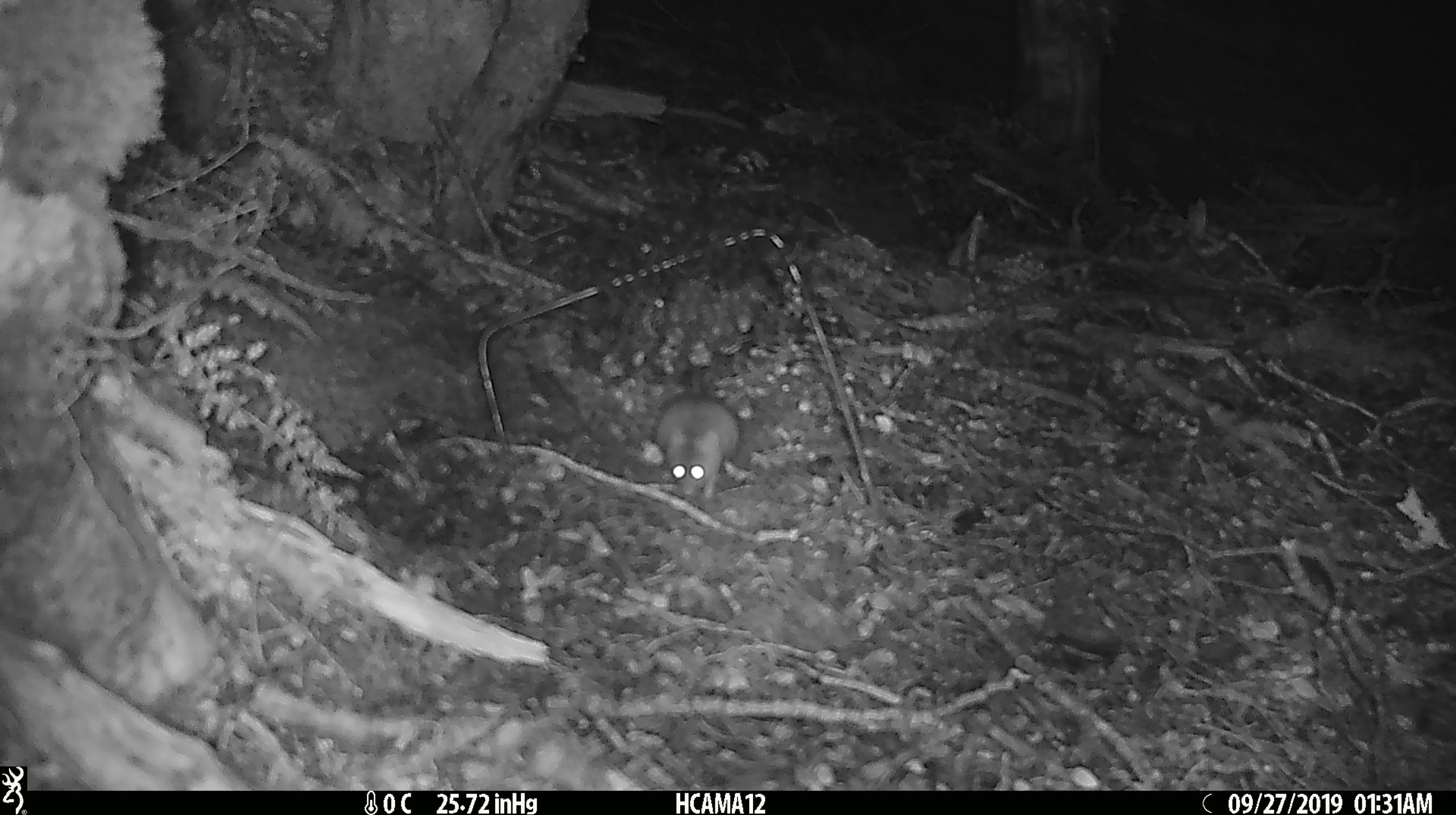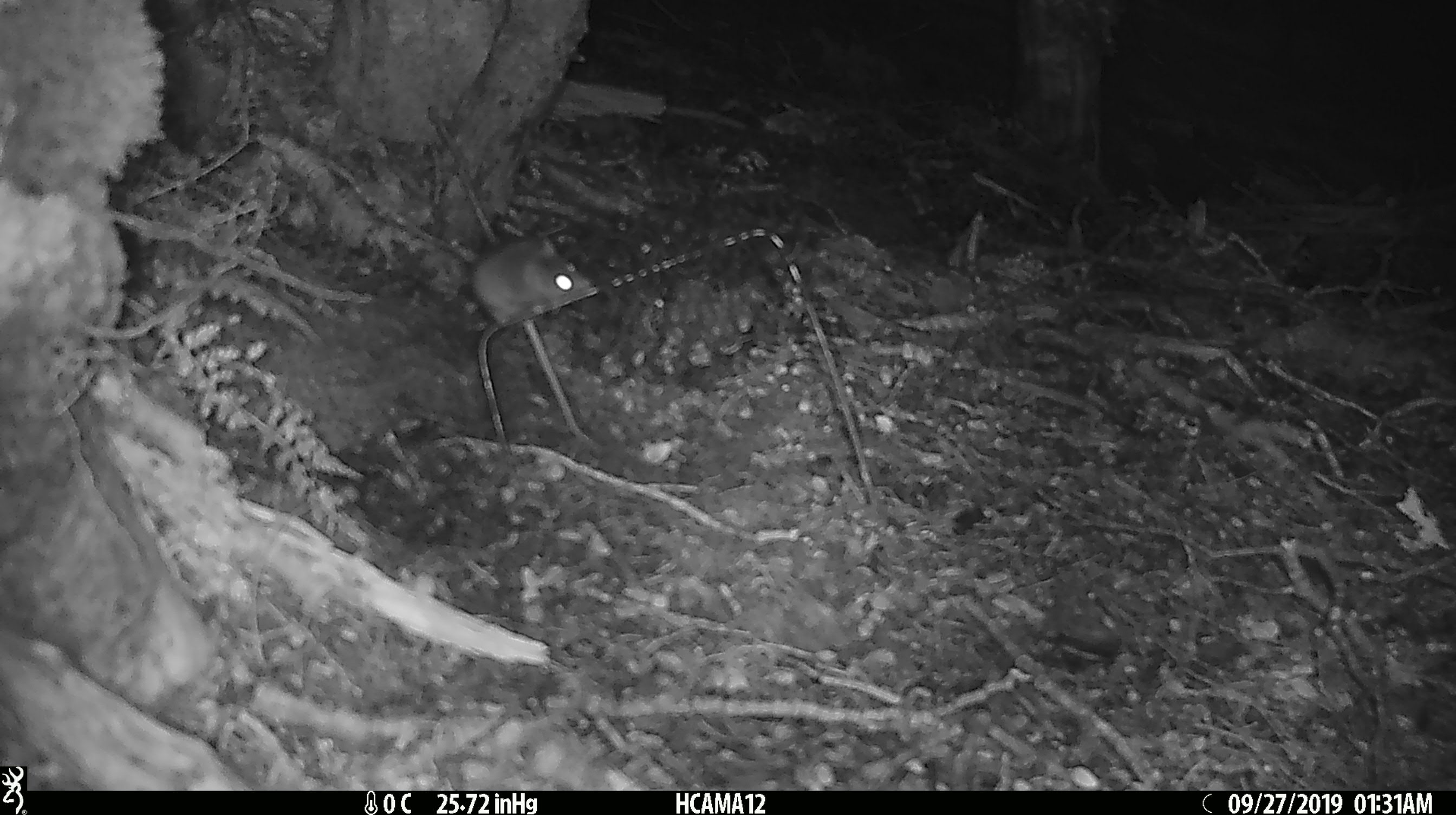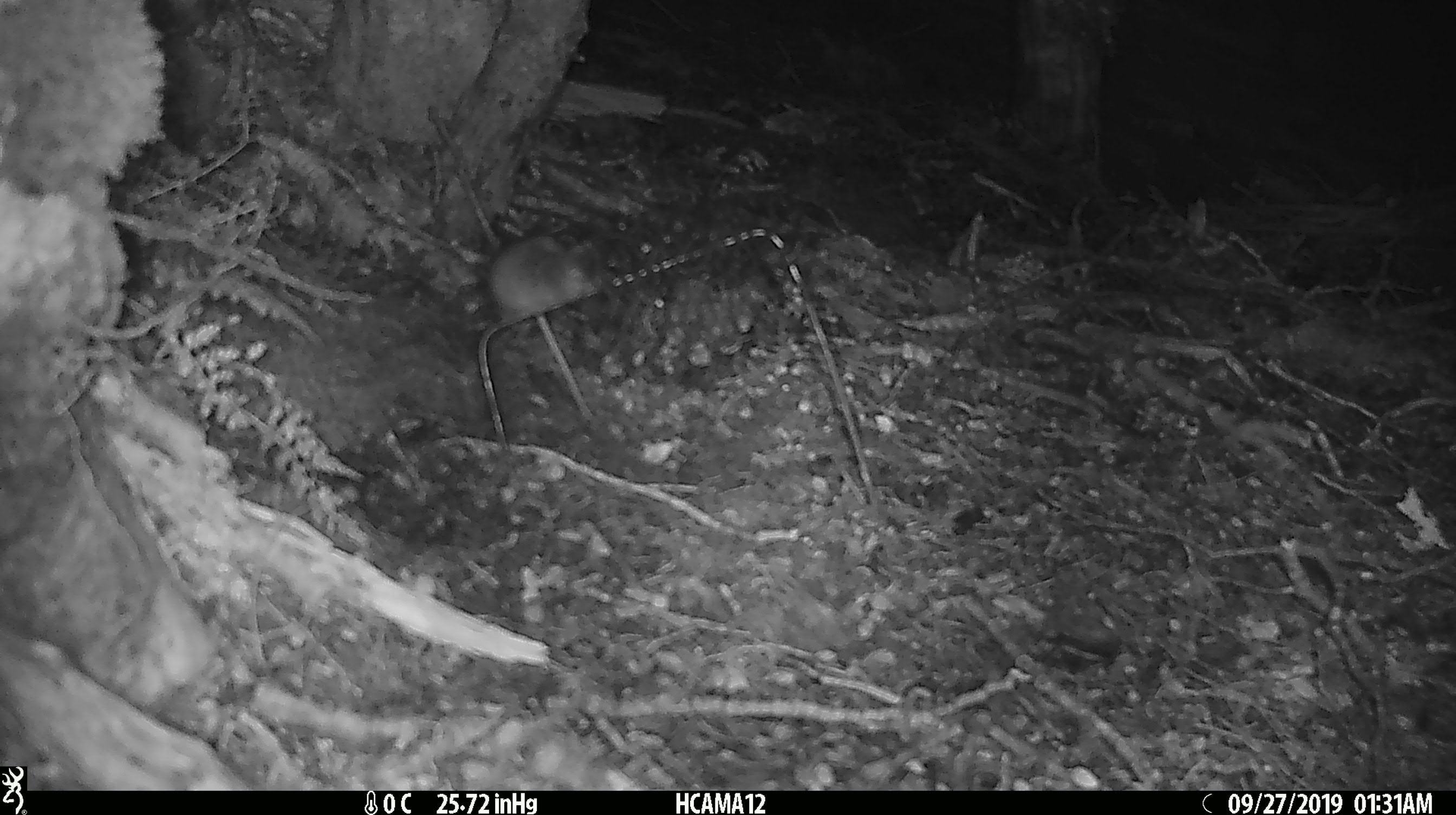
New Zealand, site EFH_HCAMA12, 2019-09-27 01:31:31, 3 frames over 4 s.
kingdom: Animalia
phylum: Chordata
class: Mammalia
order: Rodentia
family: Muridae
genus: Mus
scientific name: Mus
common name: mouse